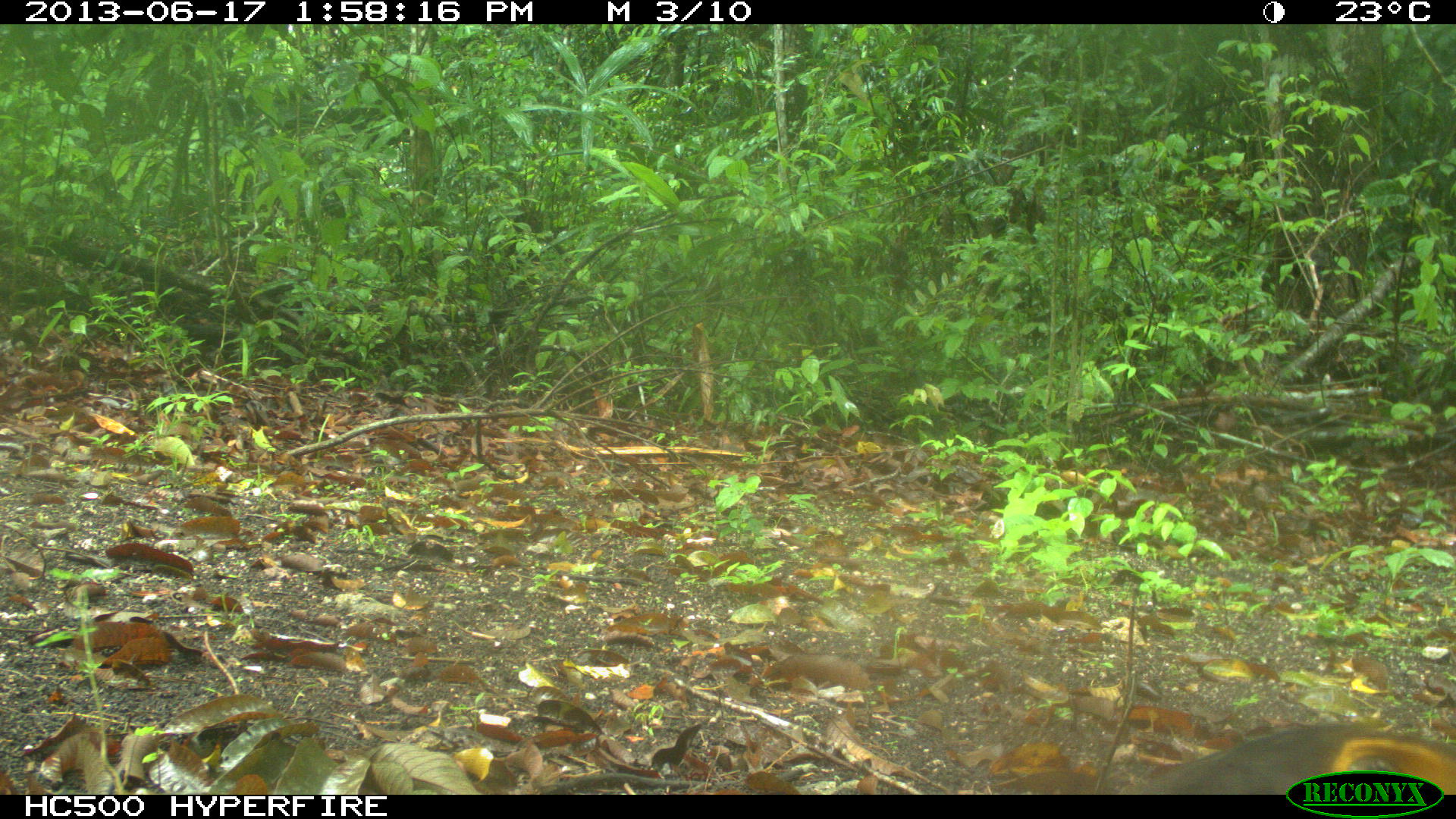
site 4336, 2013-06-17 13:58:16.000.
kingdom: Animalia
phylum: Chordata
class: Aves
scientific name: Aves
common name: birds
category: unknown raptor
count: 1